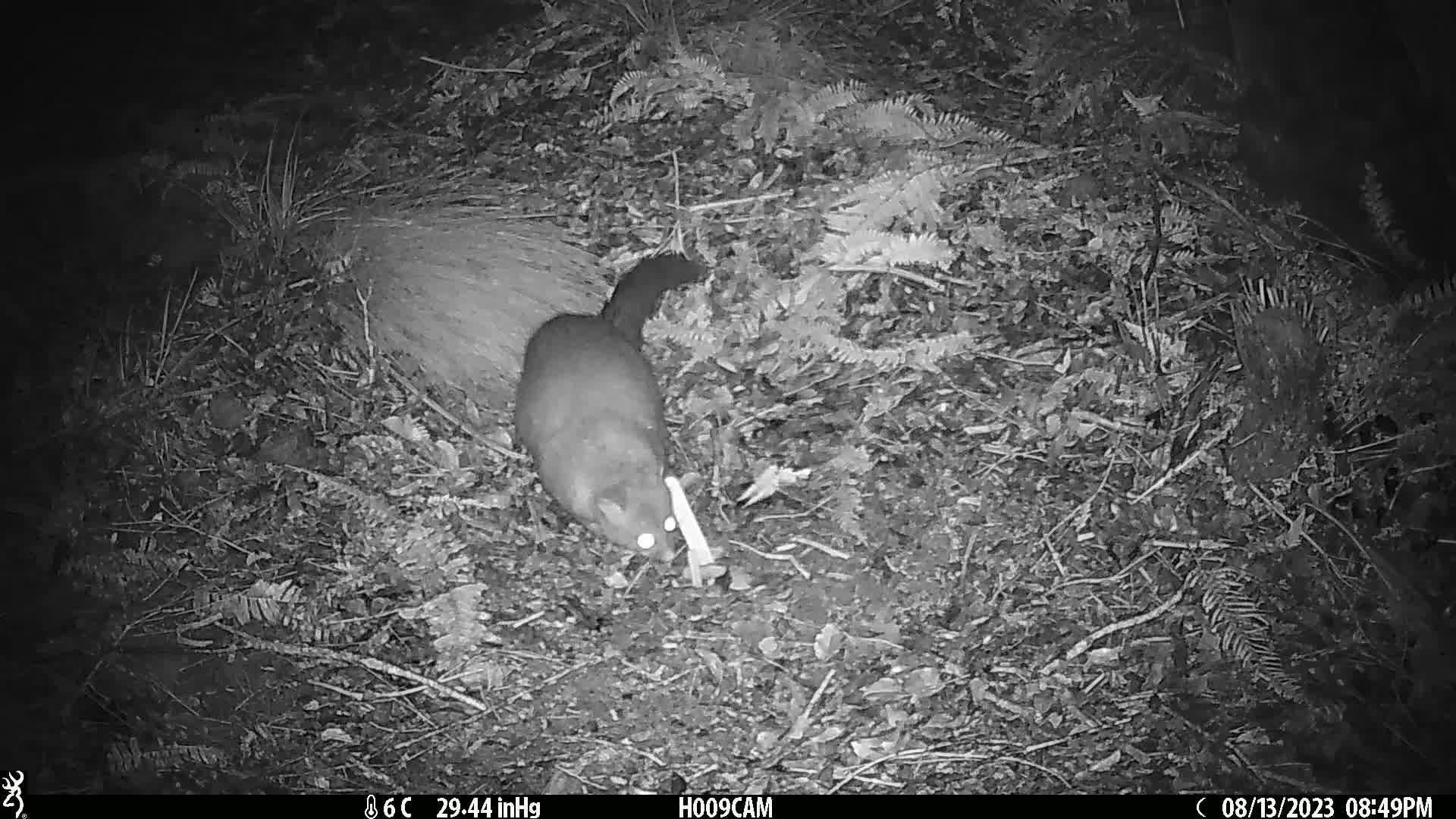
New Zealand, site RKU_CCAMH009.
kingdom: Animalia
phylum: Chordata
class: Mammalia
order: Diprotodontia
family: Phalangeridae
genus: Trichosurus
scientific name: Trichosurus vulpecula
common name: common brushtail possum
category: possum